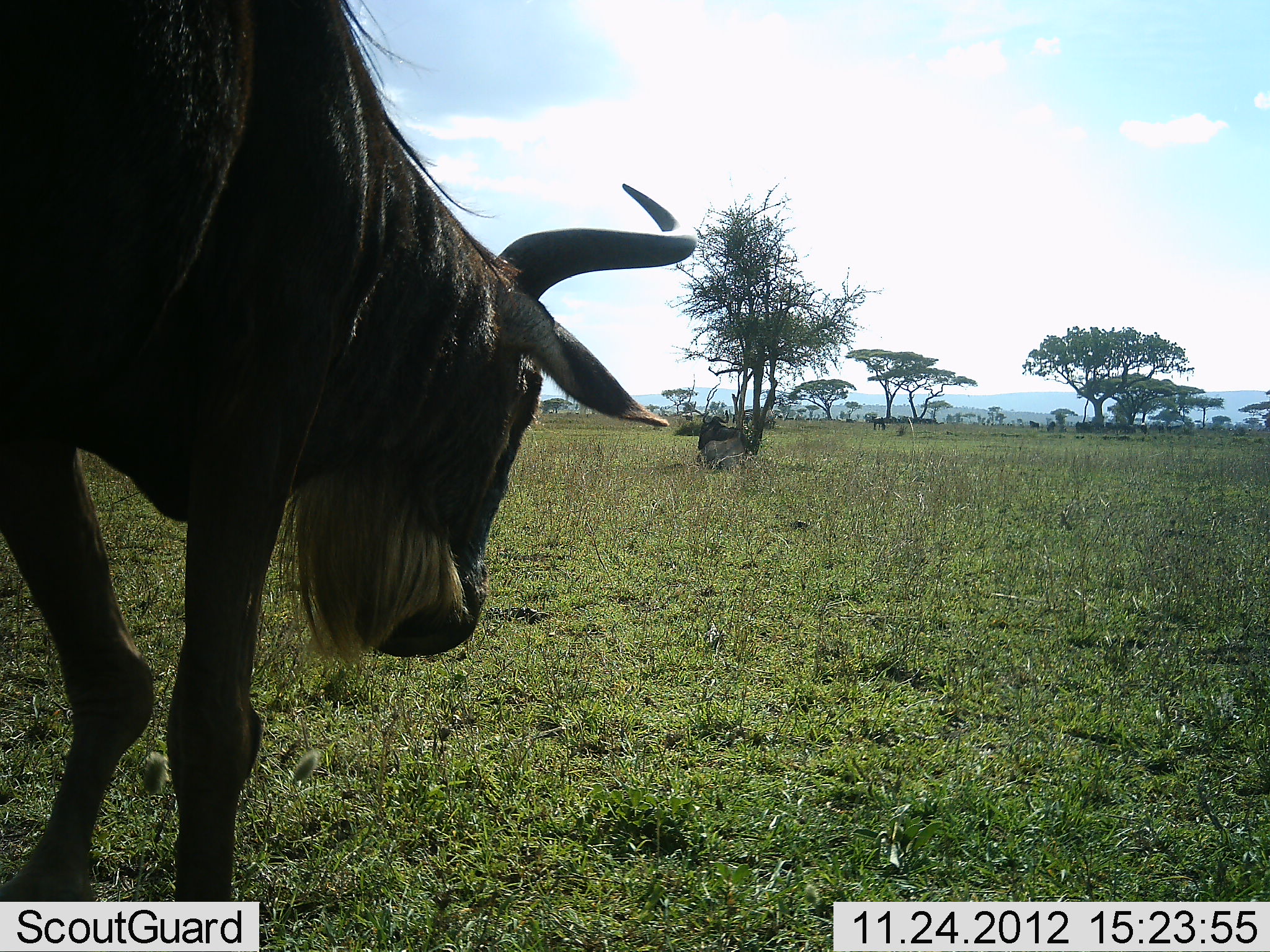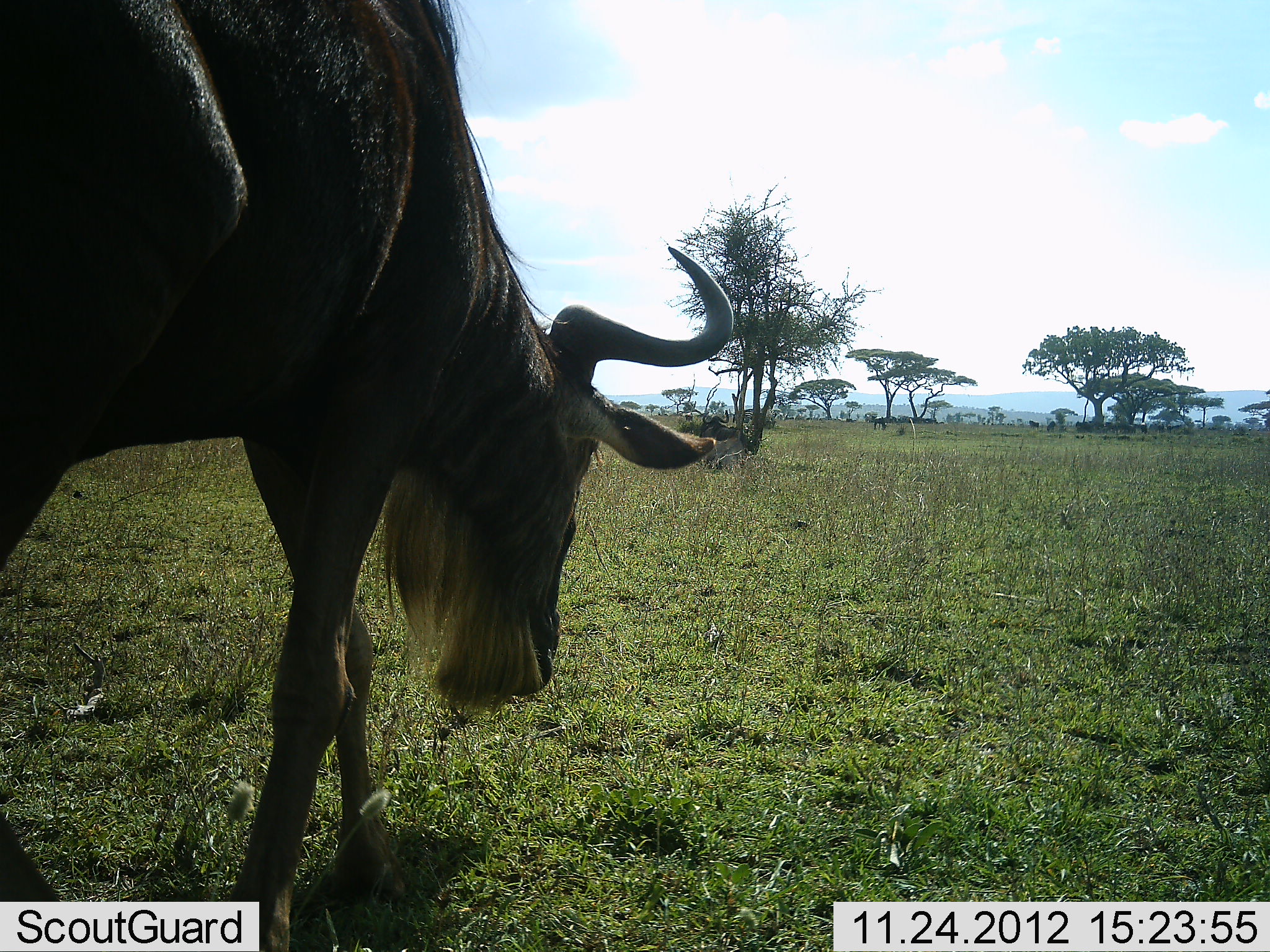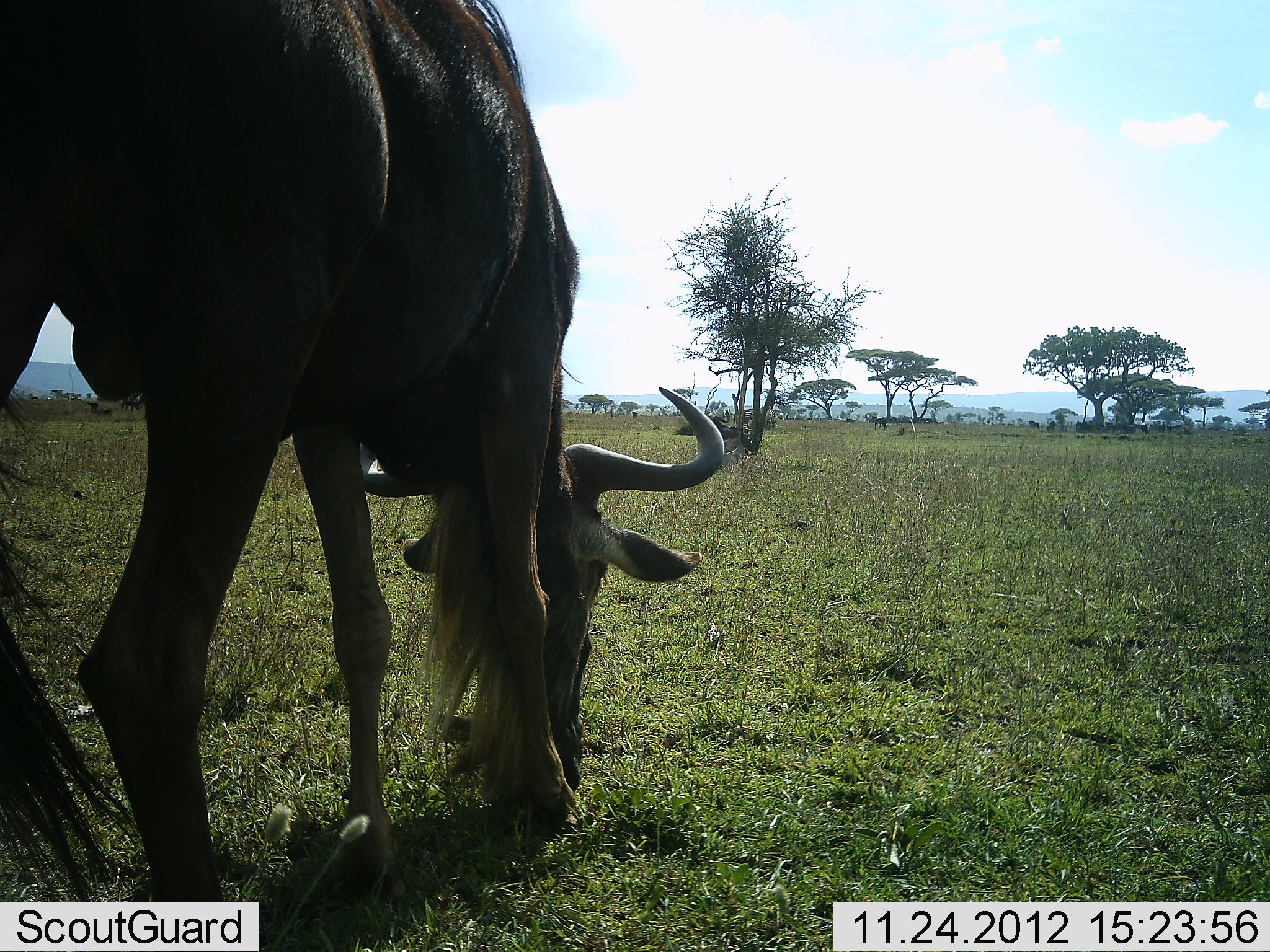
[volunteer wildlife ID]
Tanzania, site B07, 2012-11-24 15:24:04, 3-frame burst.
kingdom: Animalia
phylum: Chordata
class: Mammalia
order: Artiodactyla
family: Bovidae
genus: Connochaetes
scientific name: Connochaetes taurinus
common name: blue wildebeest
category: wildebeest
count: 1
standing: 10%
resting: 20%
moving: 50%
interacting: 0%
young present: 0%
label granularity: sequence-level